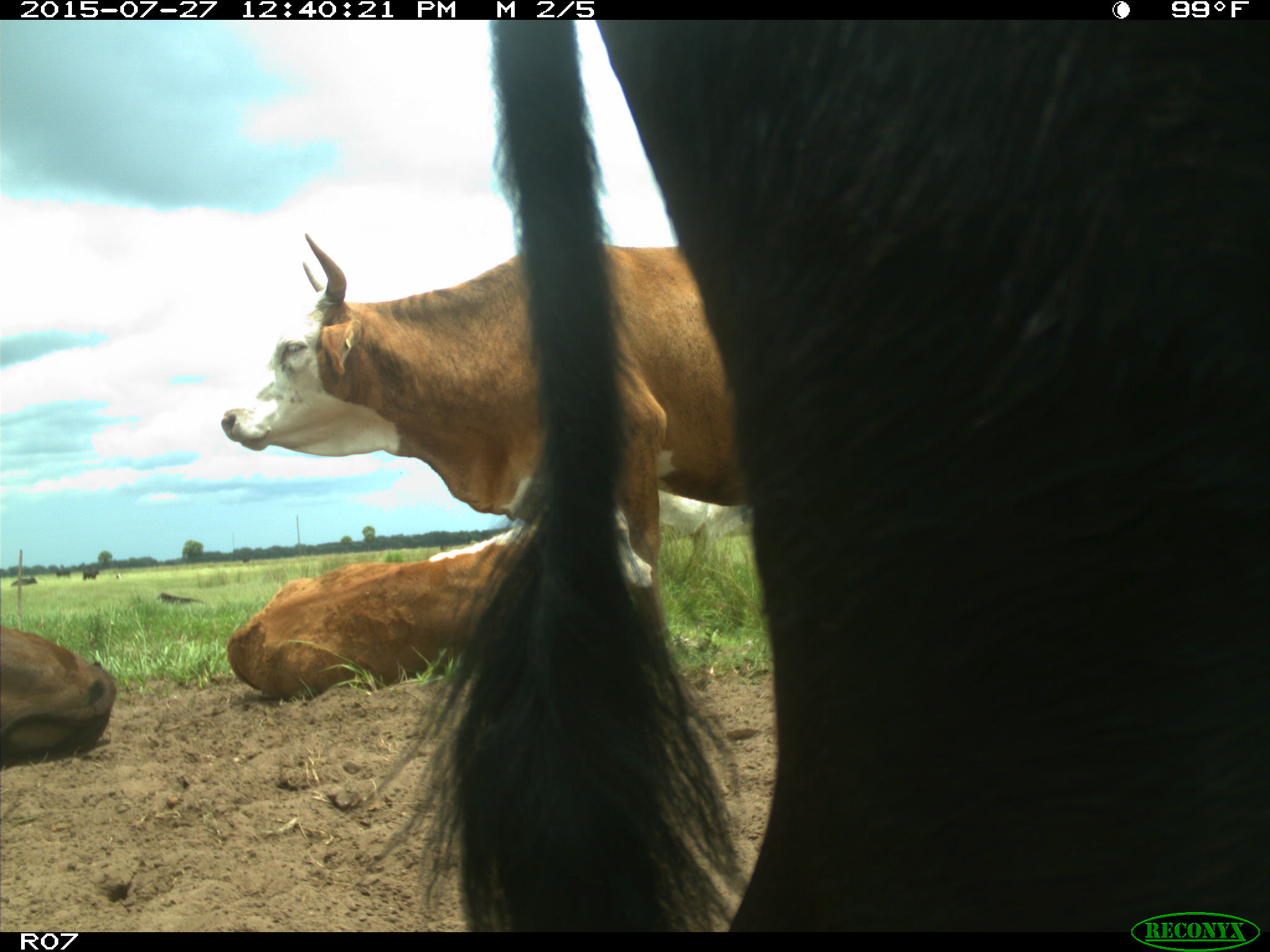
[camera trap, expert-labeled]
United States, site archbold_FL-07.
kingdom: Animalia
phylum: Chordata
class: Mammalia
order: Artiodactyla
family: Bovidae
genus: Bos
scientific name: Bos taurus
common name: domestic cow